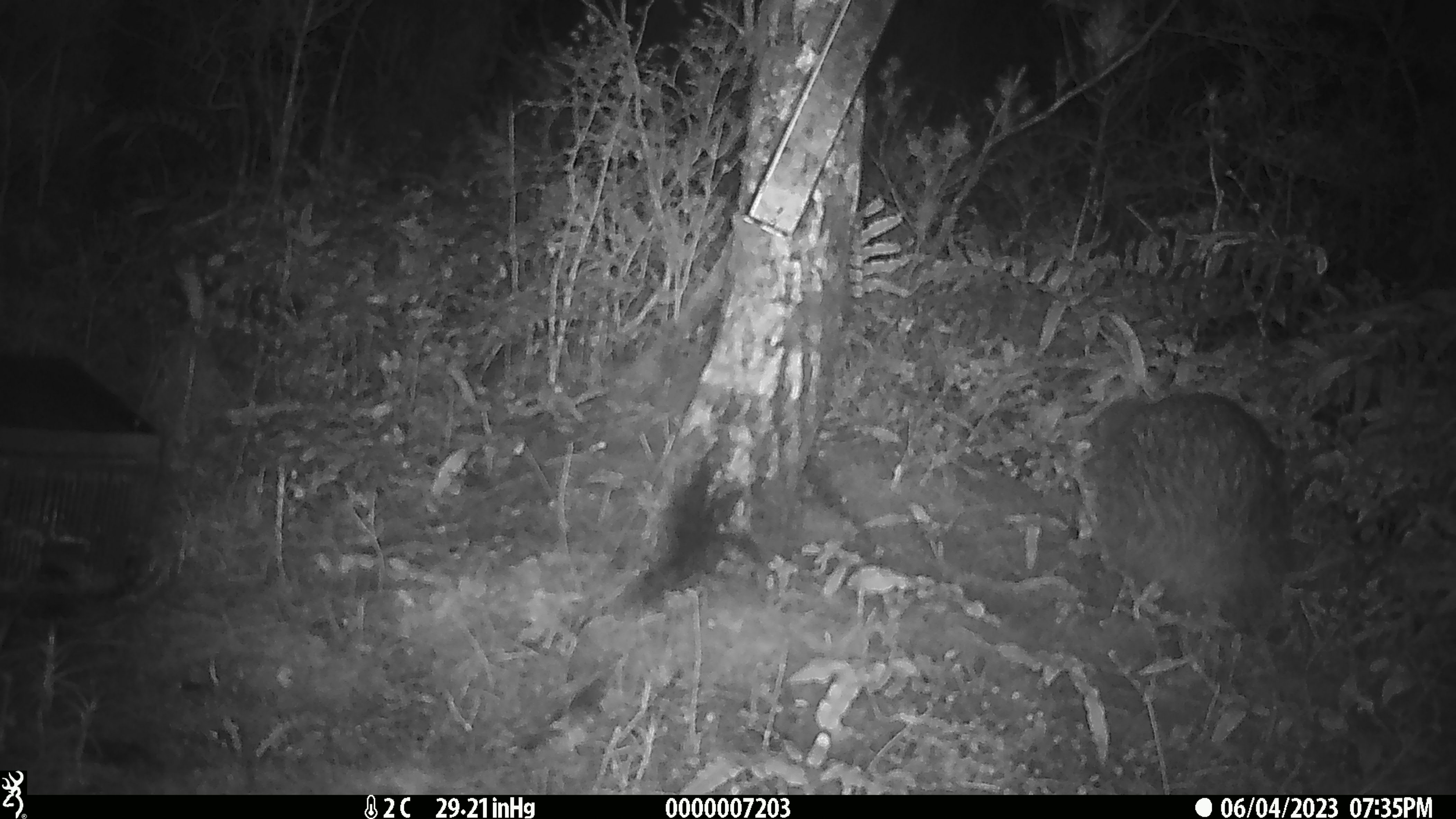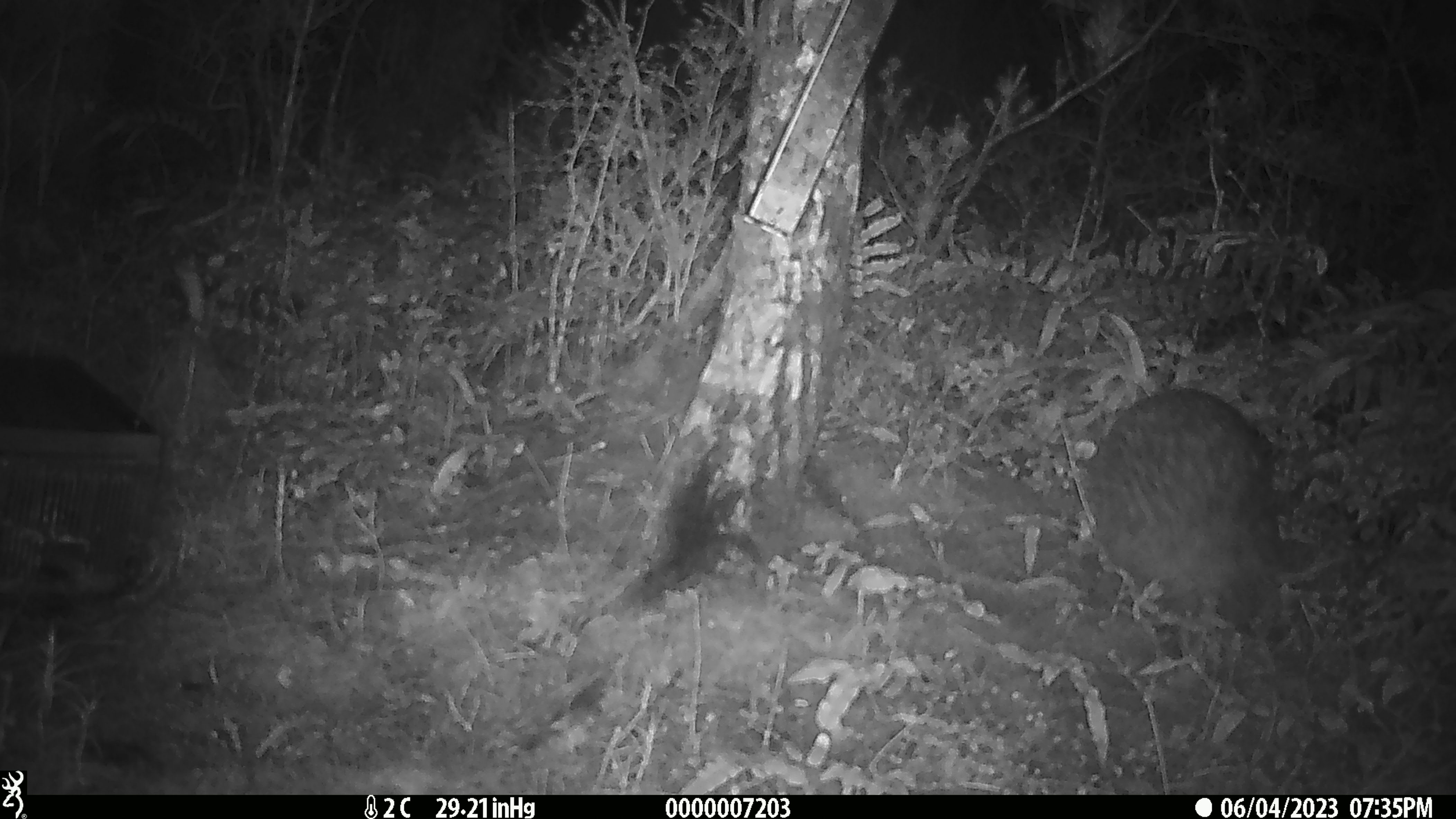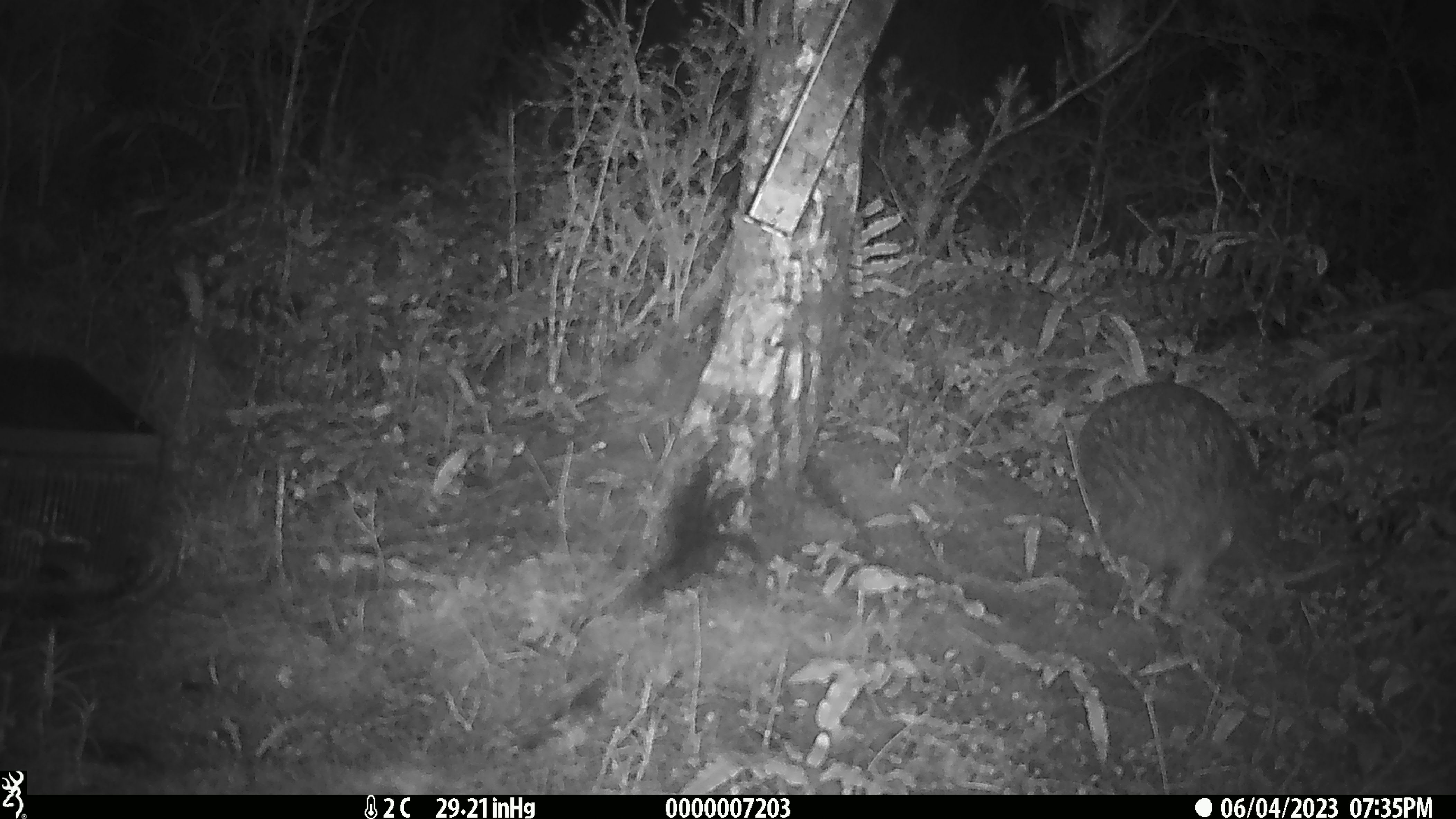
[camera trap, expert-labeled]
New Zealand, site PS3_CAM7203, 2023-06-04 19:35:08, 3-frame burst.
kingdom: Animalia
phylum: Chordata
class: Aves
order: Apterygiformes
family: Apterygidae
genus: Apteryx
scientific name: Apteryx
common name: kiwi